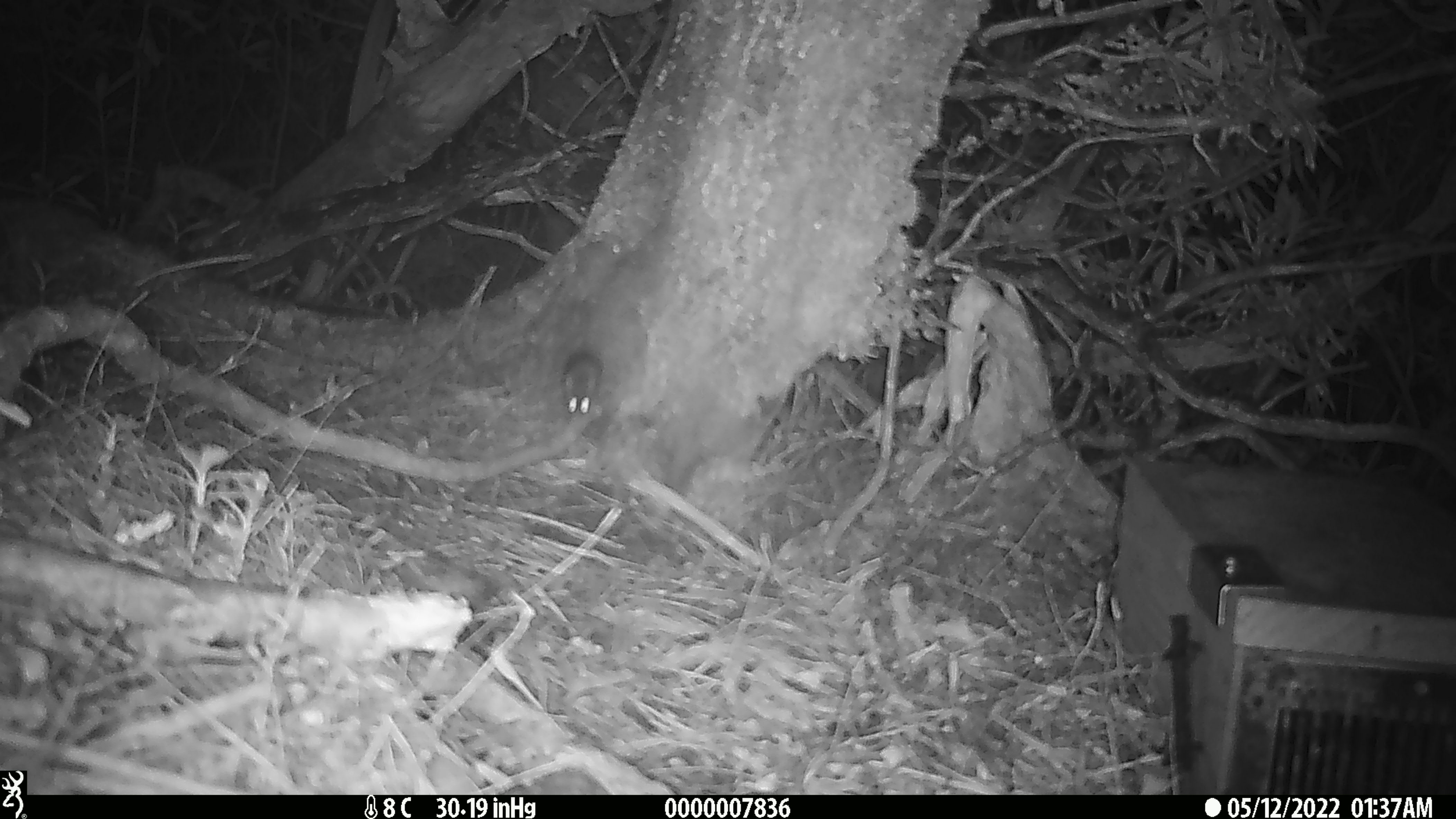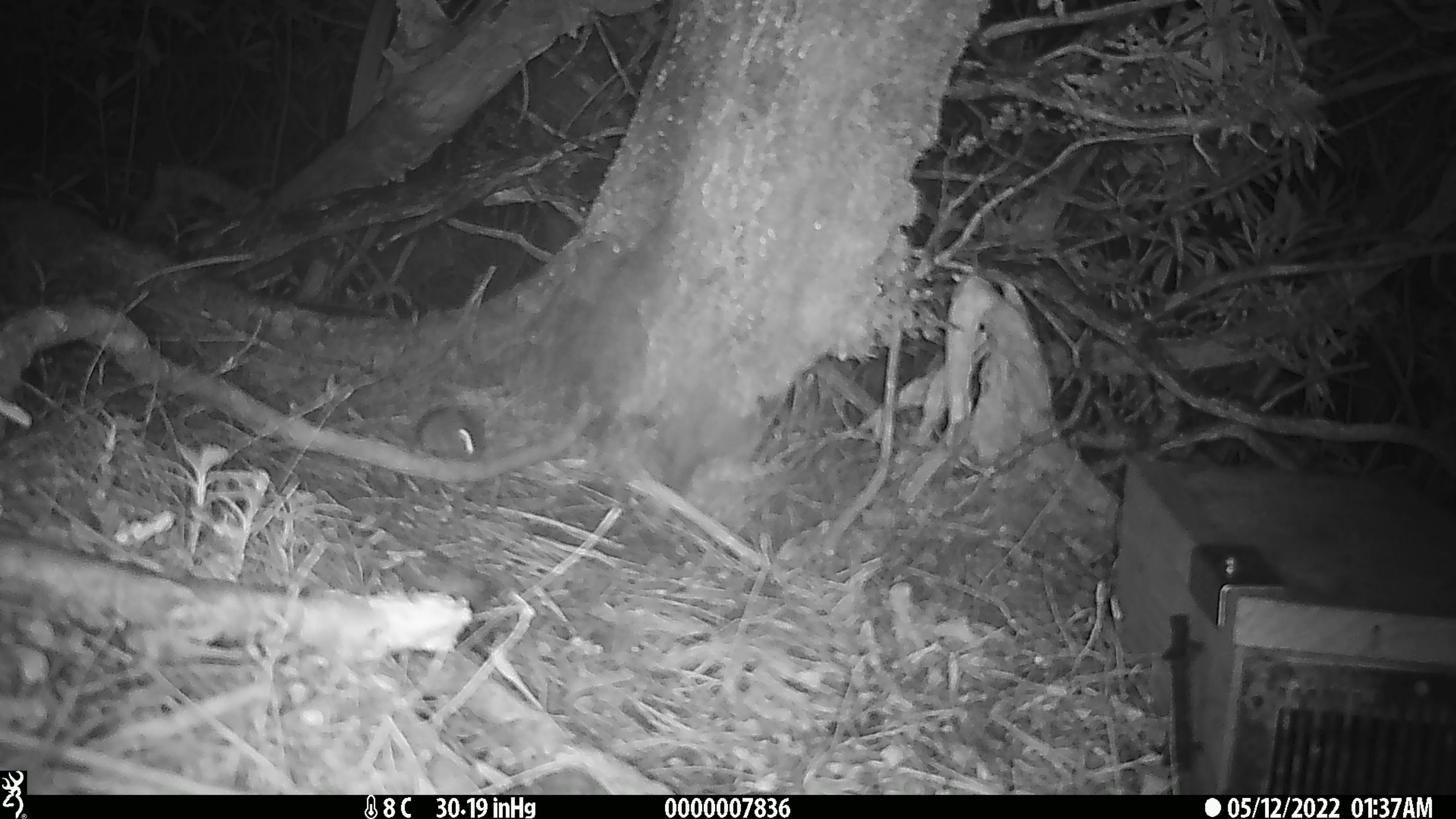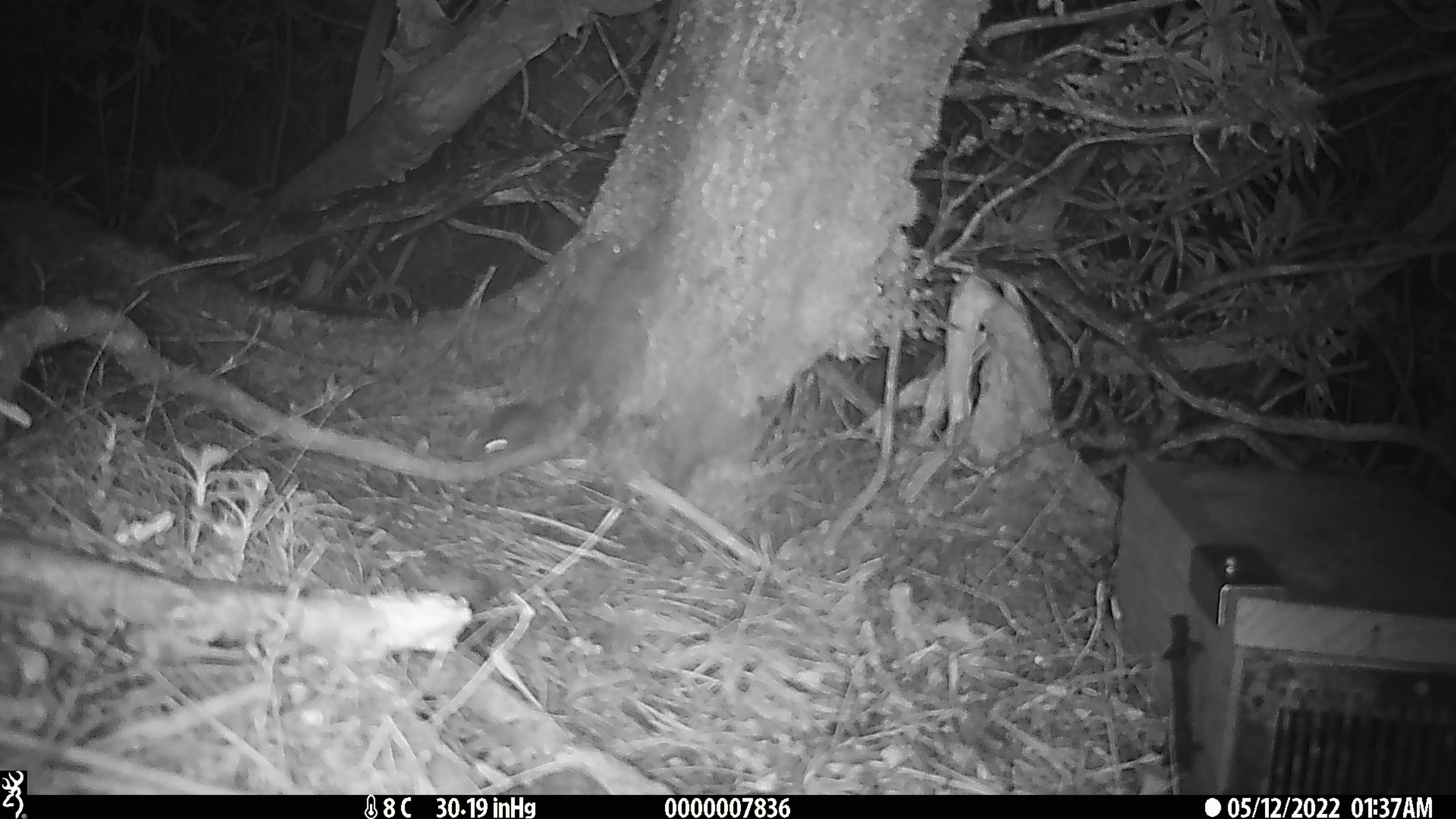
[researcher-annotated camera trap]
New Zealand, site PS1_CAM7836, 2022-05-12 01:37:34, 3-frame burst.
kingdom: Animalia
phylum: Chordata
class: Mammalia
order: Rodentia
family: Muridae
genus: Mus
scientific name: Mus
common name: mouse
Mouse (Mus).